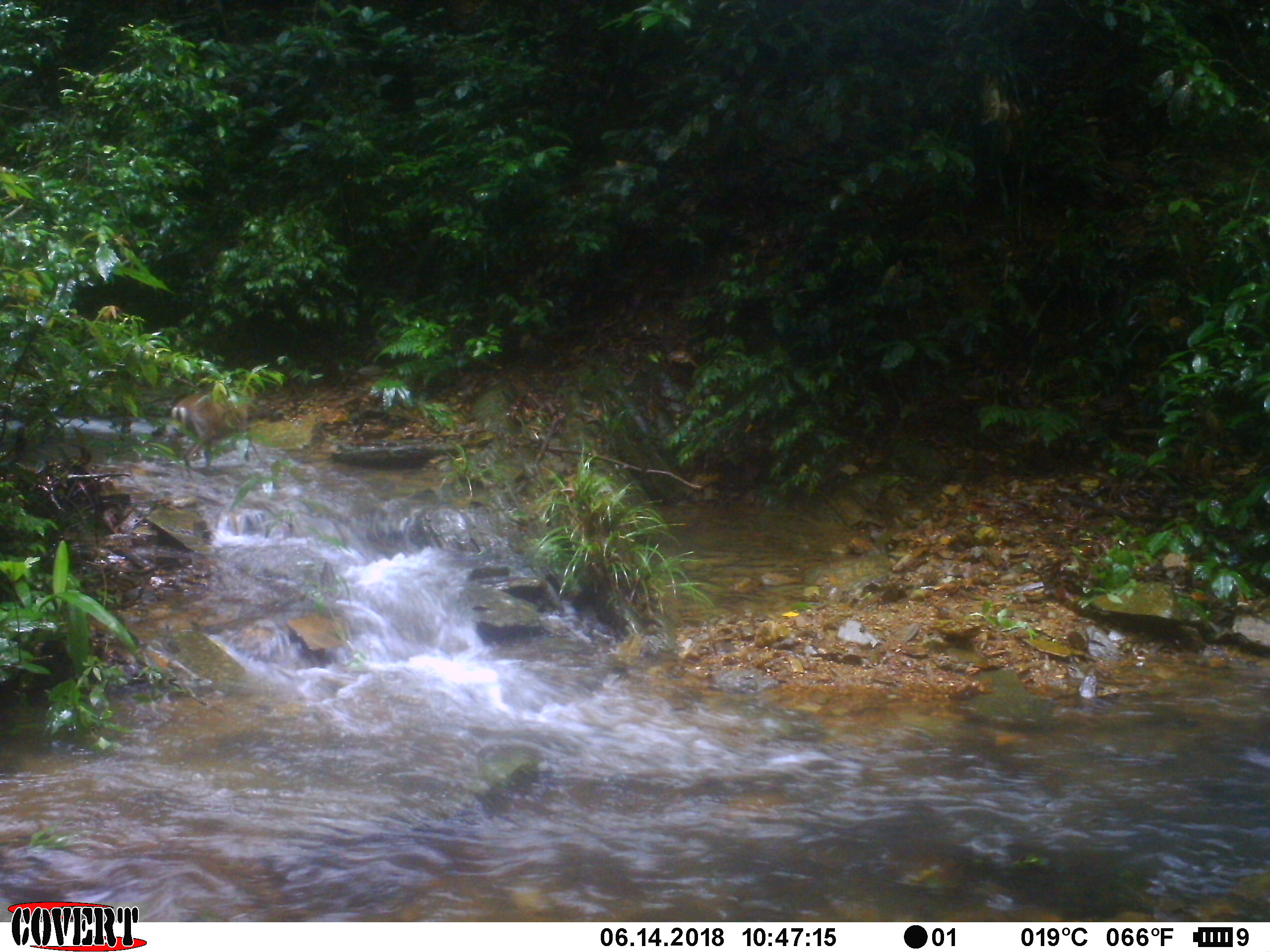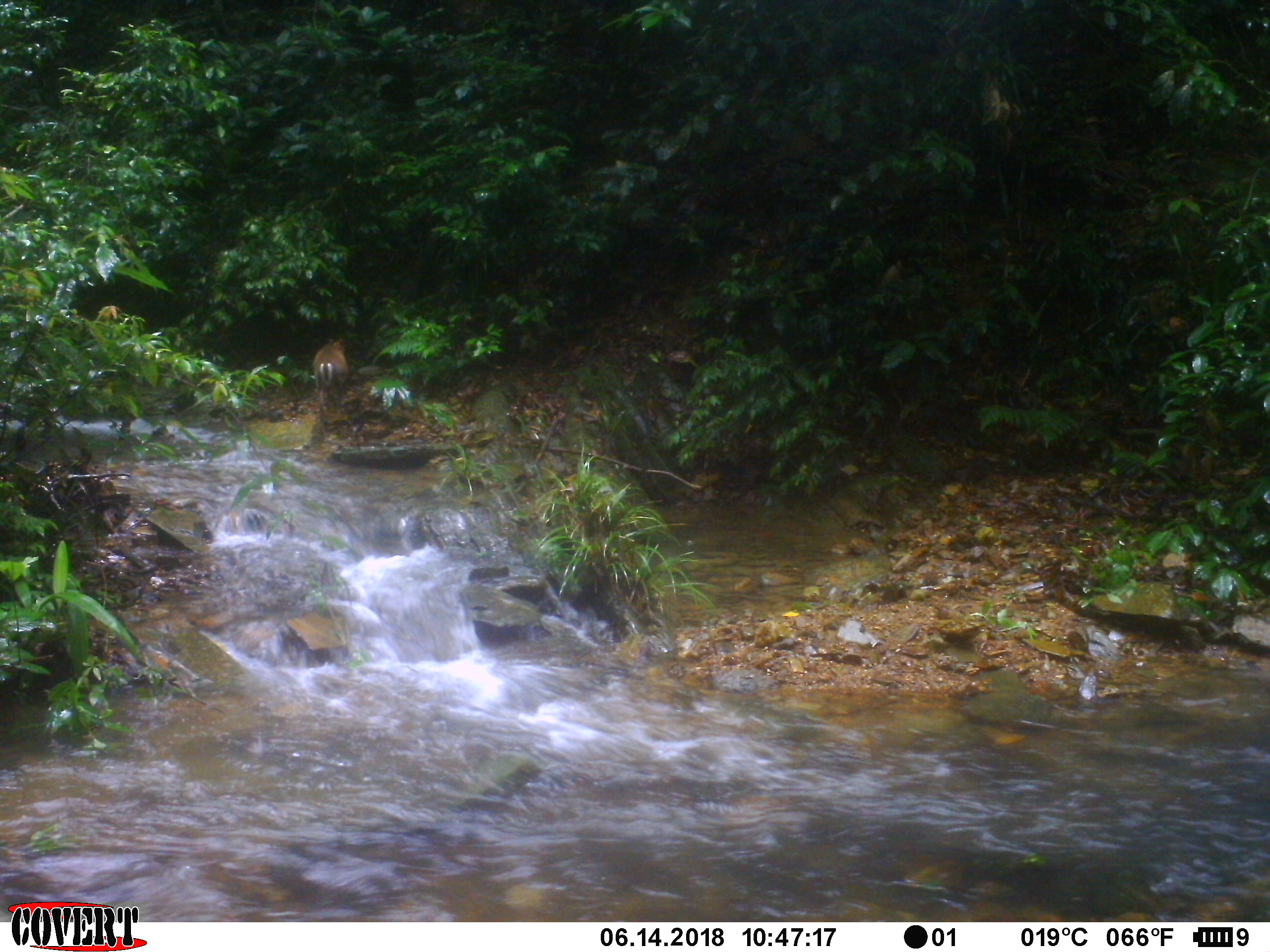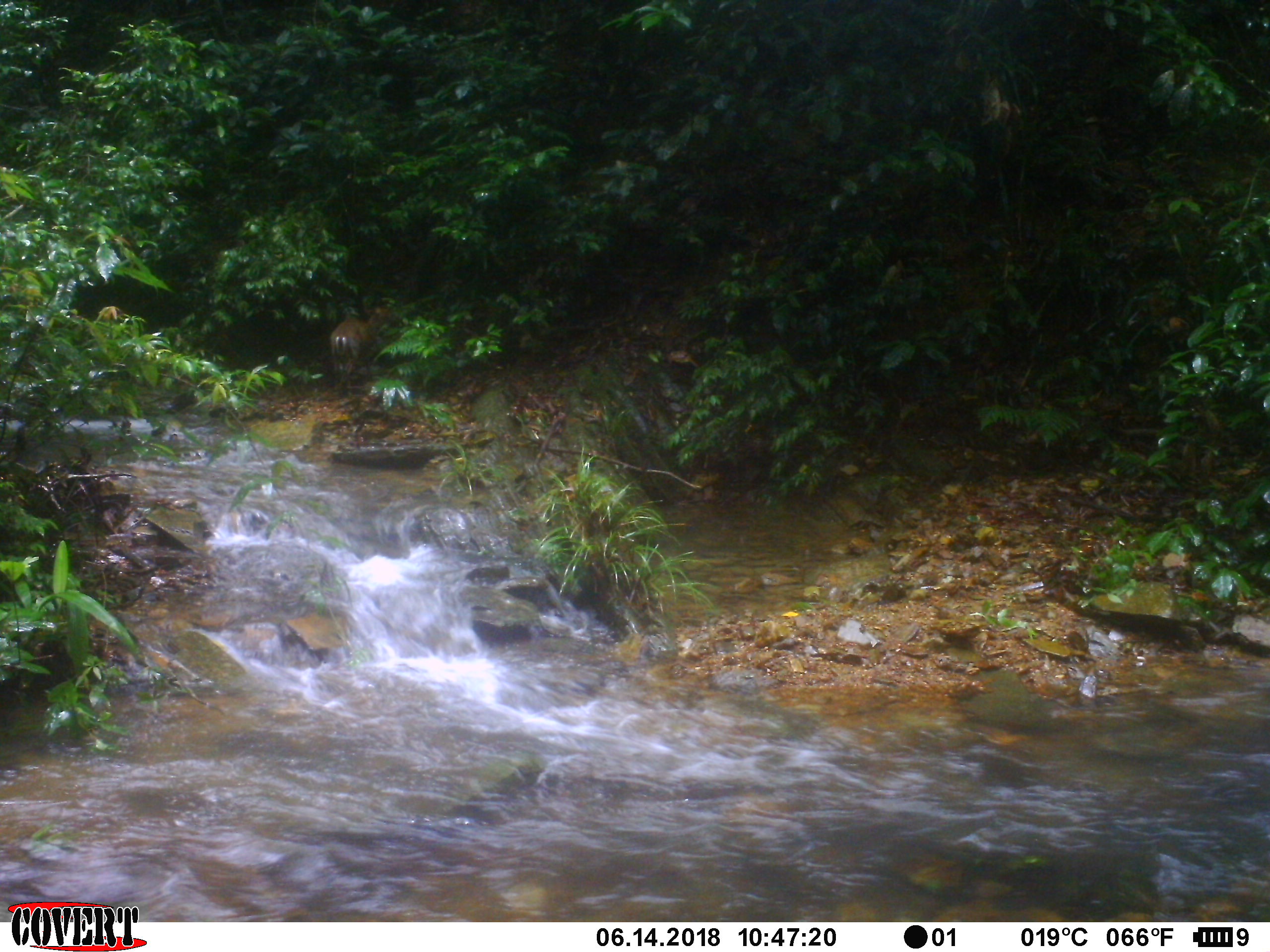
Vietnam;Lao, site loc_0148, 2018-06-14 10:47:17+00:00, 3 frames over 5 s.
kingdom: Animalia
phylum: Chordata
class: Mammalia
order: Artiodactyla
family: Cervidae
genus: Muntiacus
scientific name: Muntiacus rooseveltorum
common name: roosevelt's muntjac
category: roosevelts muntjac group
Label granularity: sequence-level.